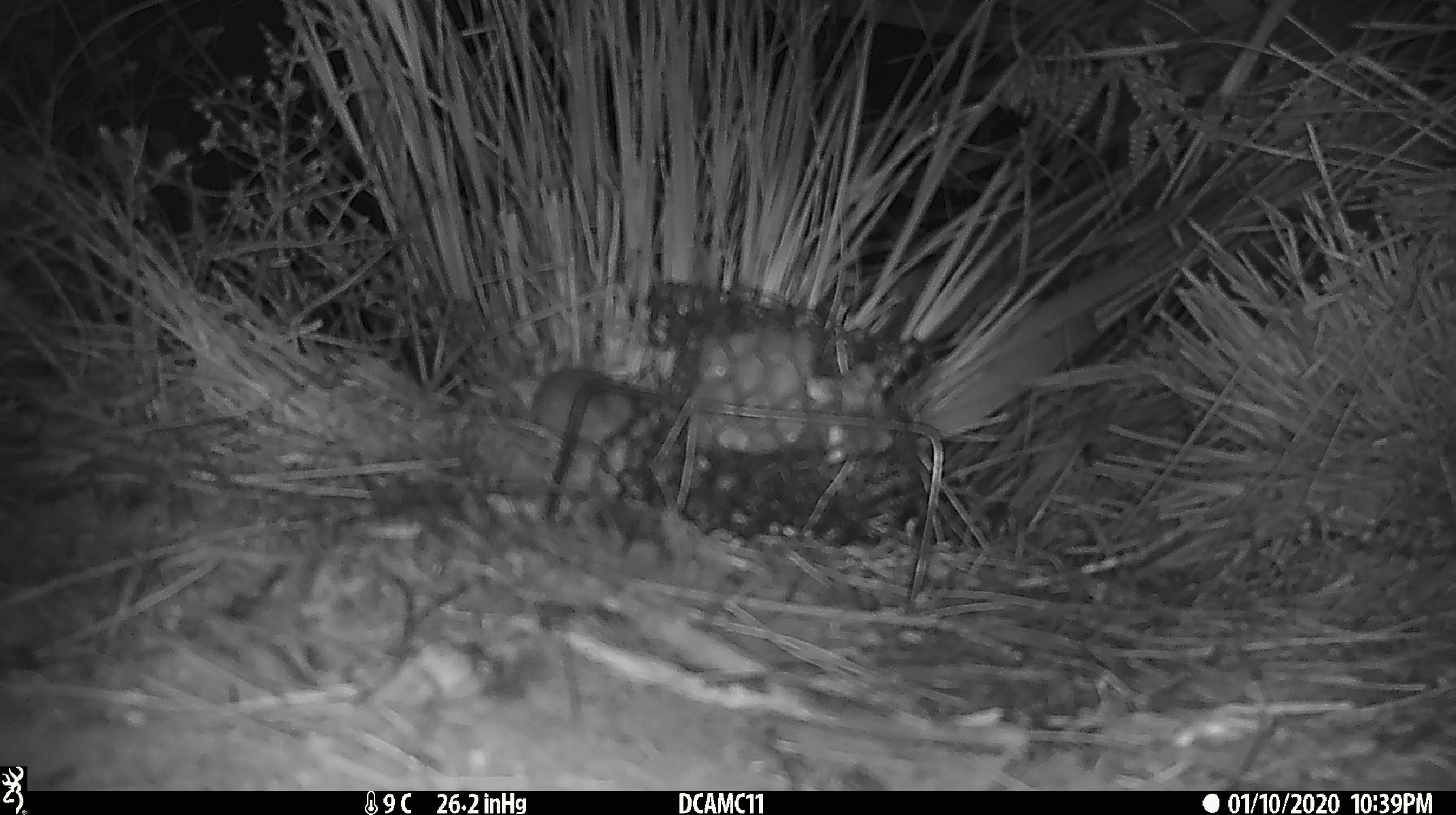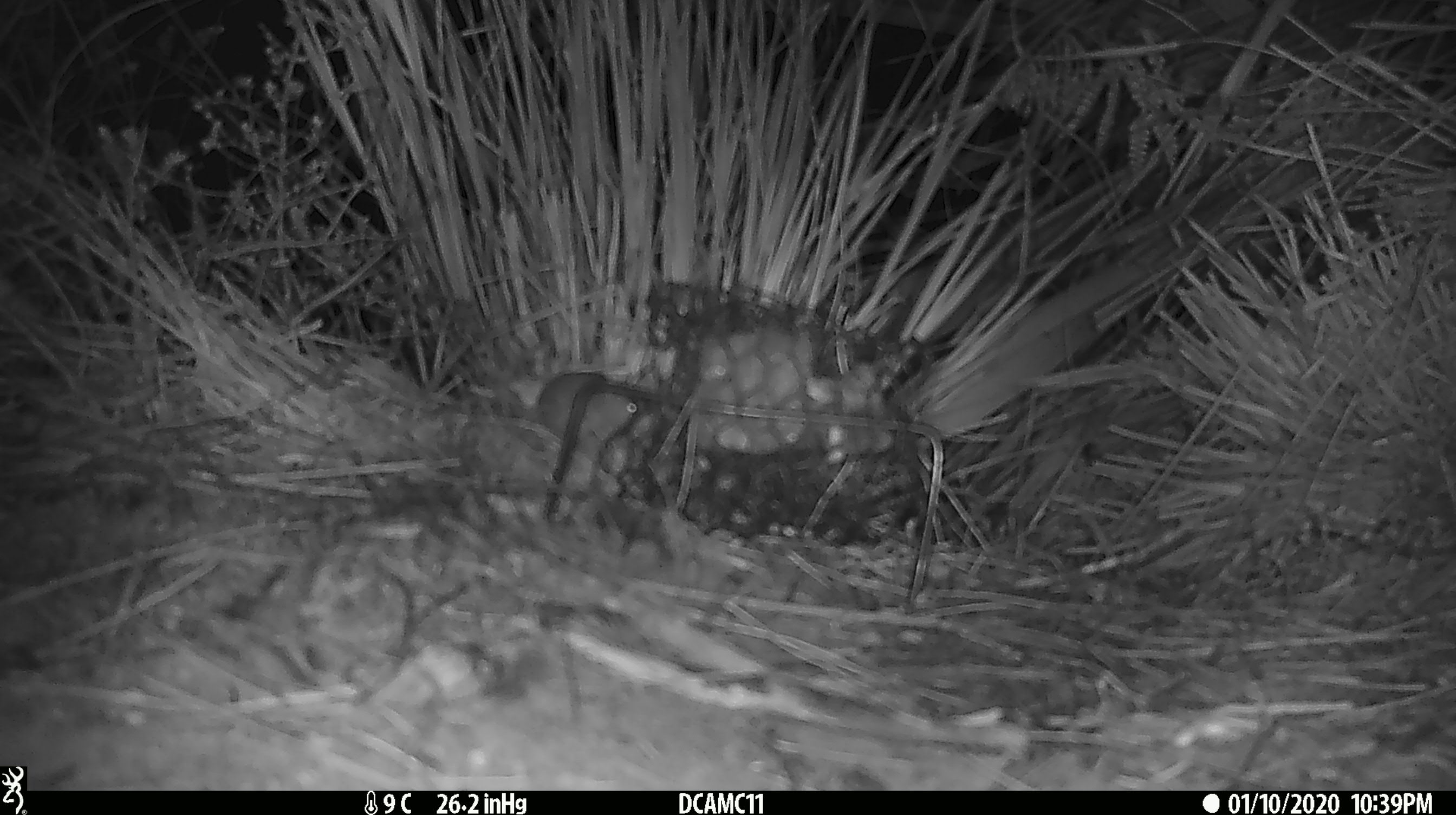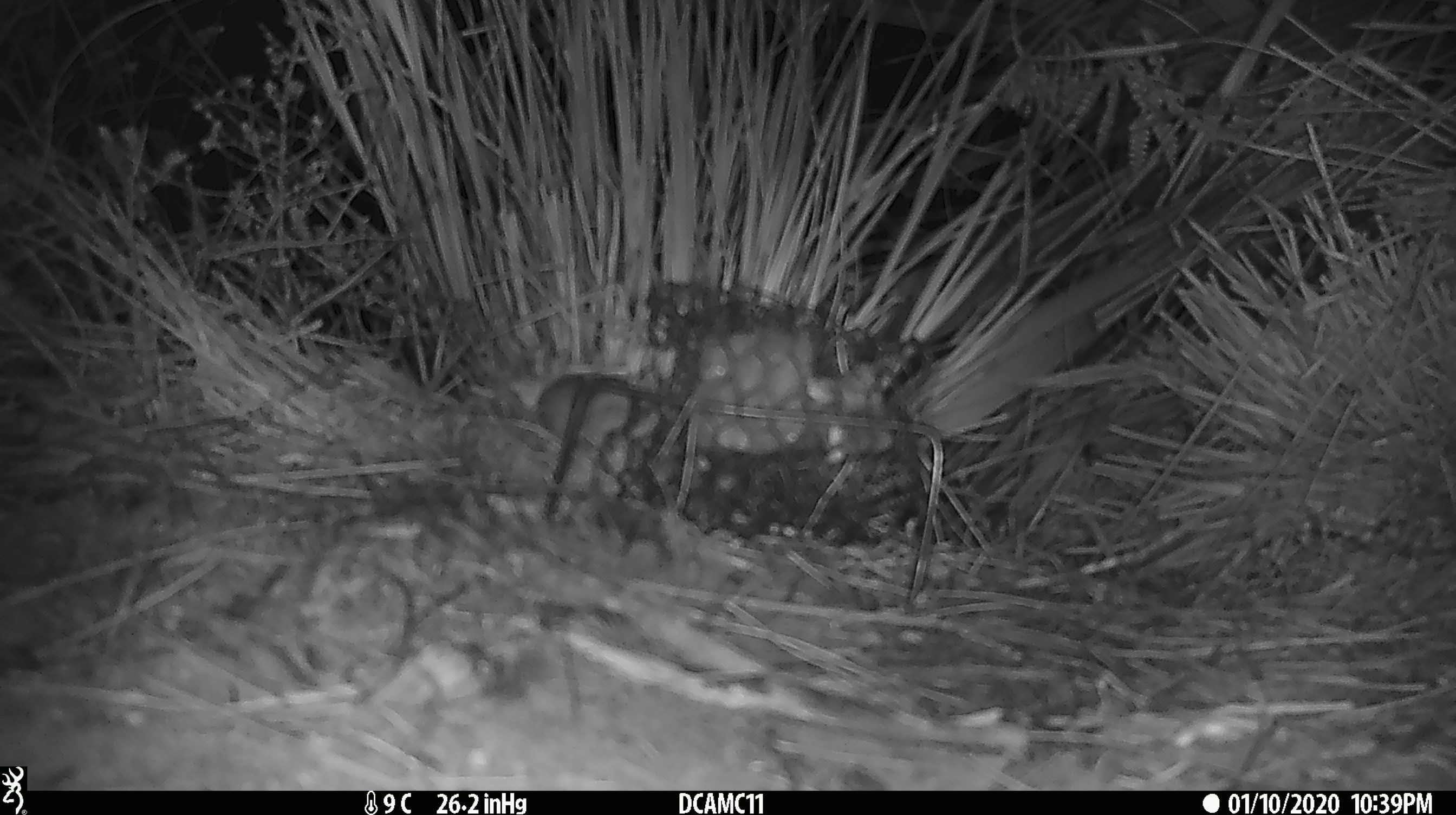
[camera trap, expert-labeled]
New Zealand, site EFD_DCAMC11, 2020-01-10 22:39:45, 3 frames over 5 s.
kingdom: Animalia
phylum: Chordata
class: Mammalia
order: Rodentia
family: Muridae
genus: Mus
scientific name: Mus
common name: mouse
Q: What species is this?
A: Mouse (Mus).